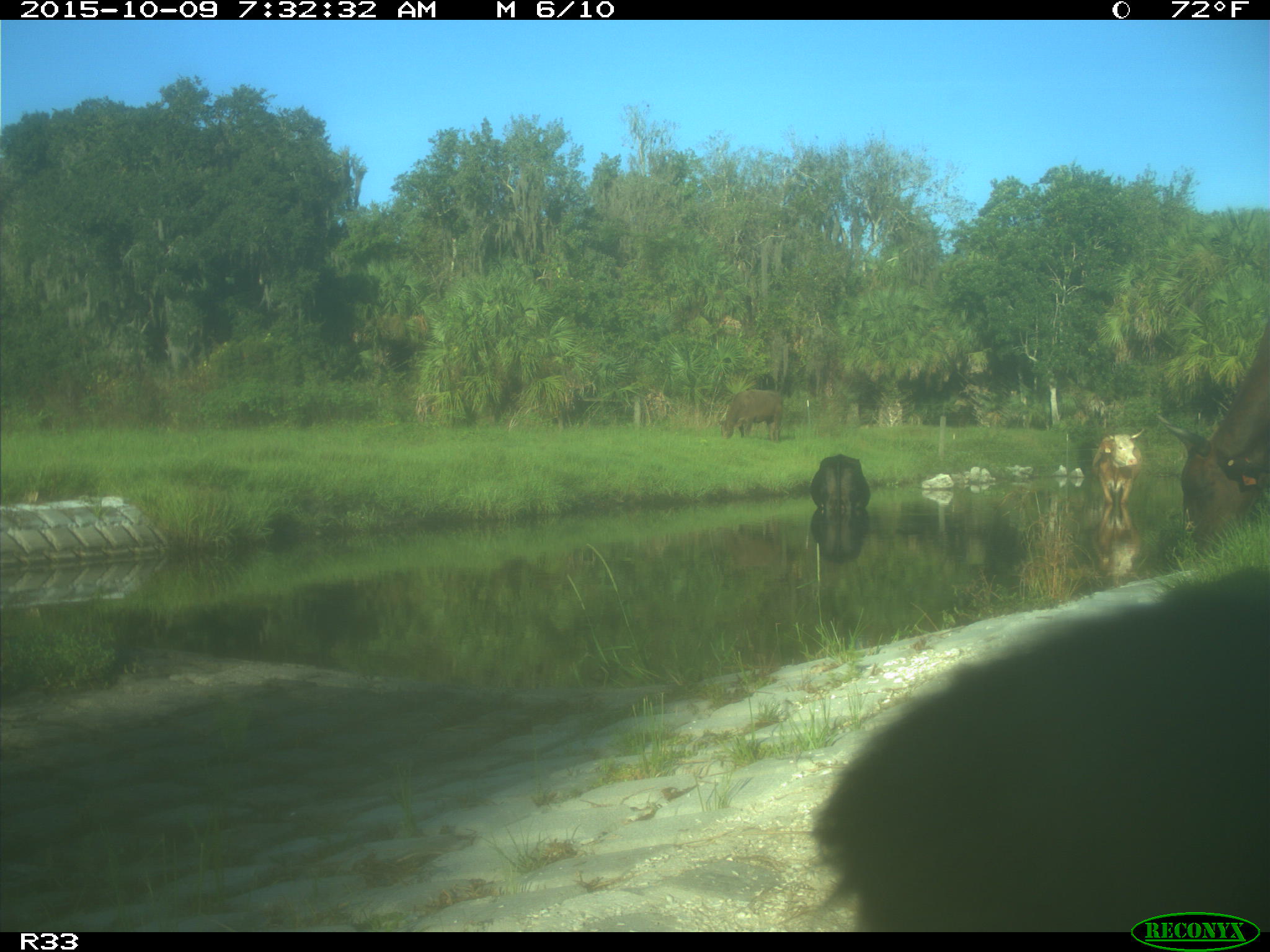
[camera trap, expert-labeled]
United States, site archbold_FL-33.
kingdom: Animalia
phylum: Chordata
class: Mammalia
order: Artiodactyla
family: Bovidae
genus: Bos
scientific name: Bos taurus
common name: domestic cow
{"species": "Bos taurus (domestic cow)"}